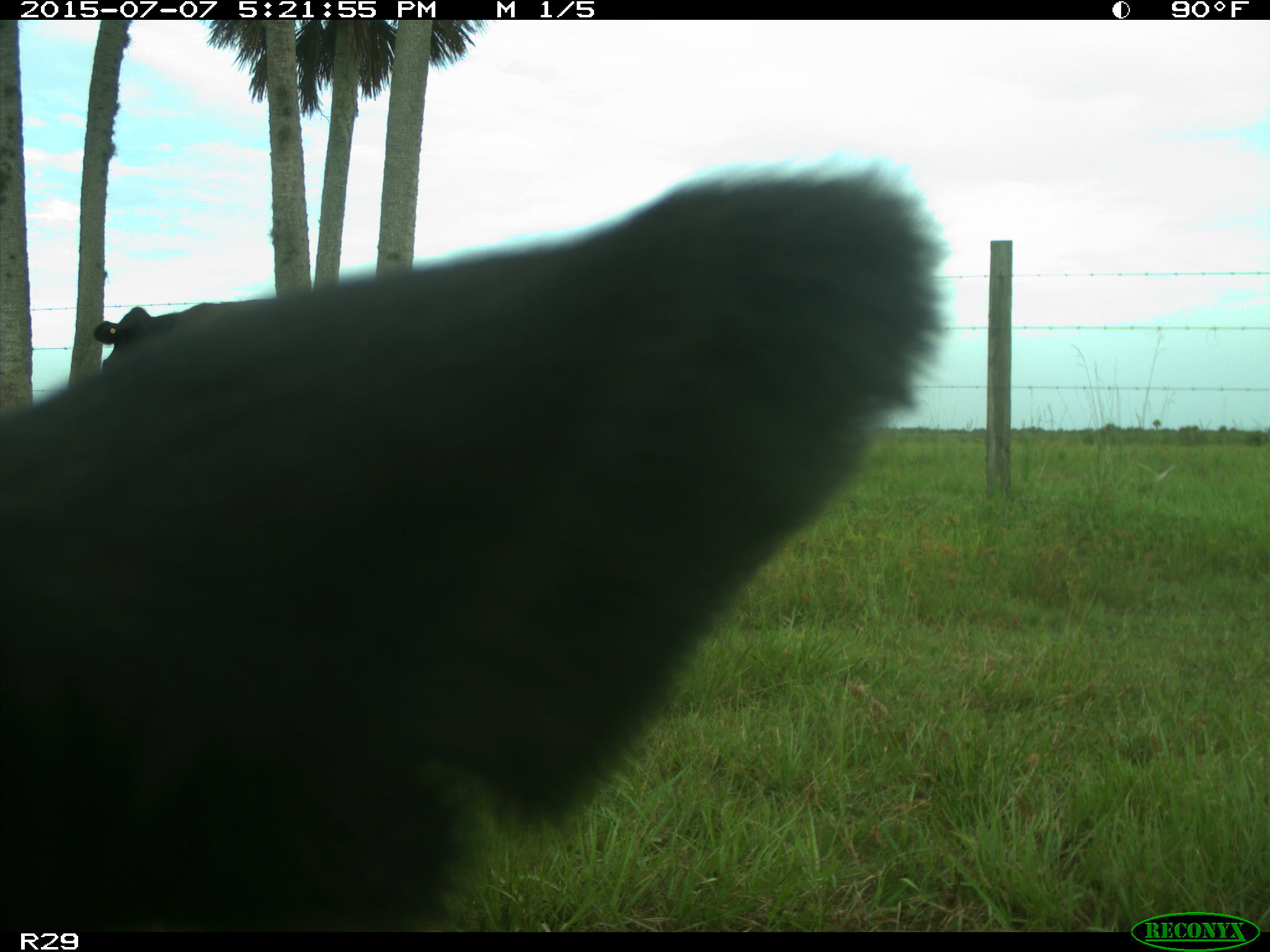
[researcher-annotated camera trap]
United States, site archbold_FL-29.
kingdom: Animalia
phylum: Chordata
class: Mammalia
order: Artiodactyla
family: Bovidae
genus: Bos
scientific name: Bos taurus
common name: domestic cow